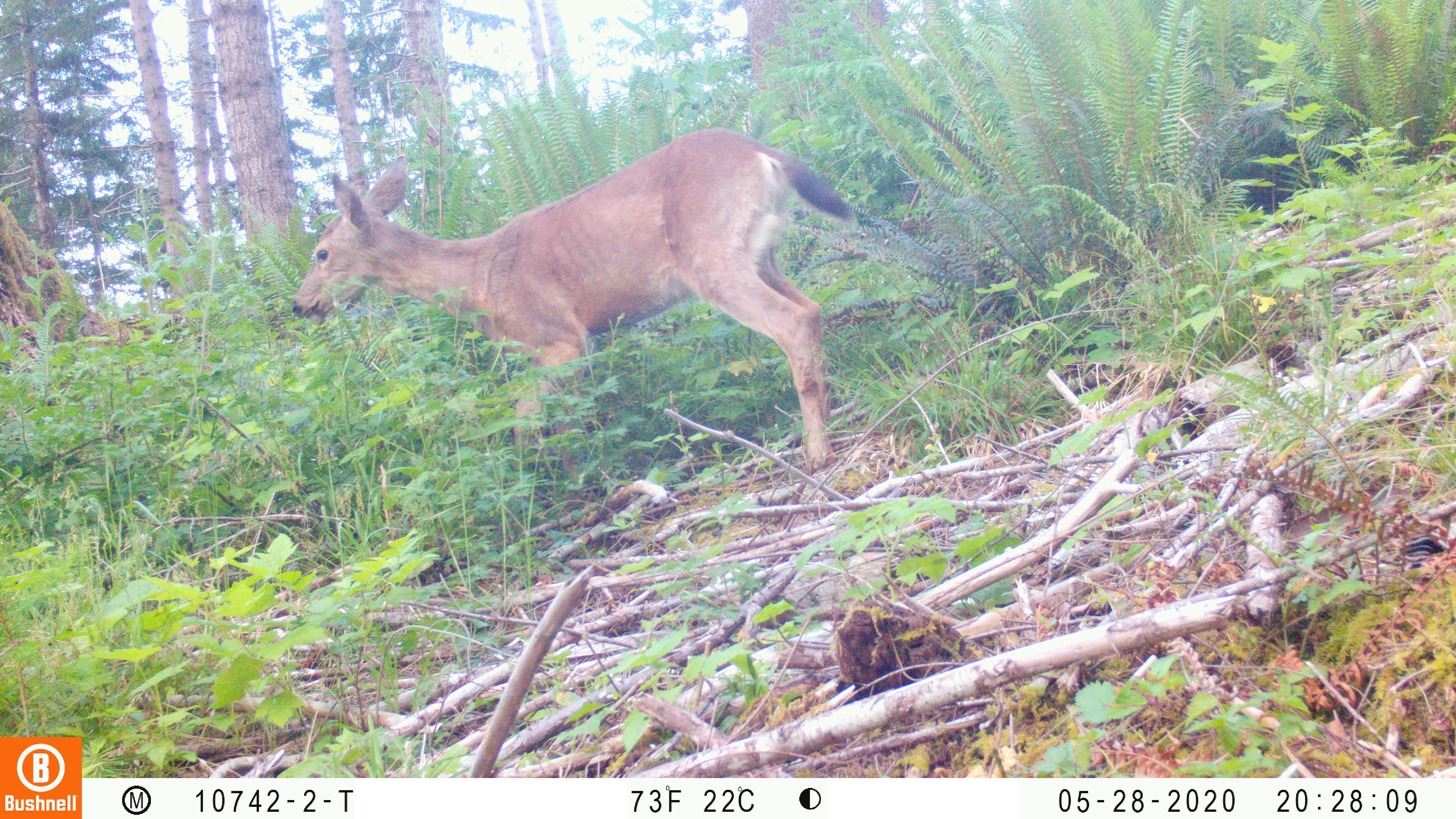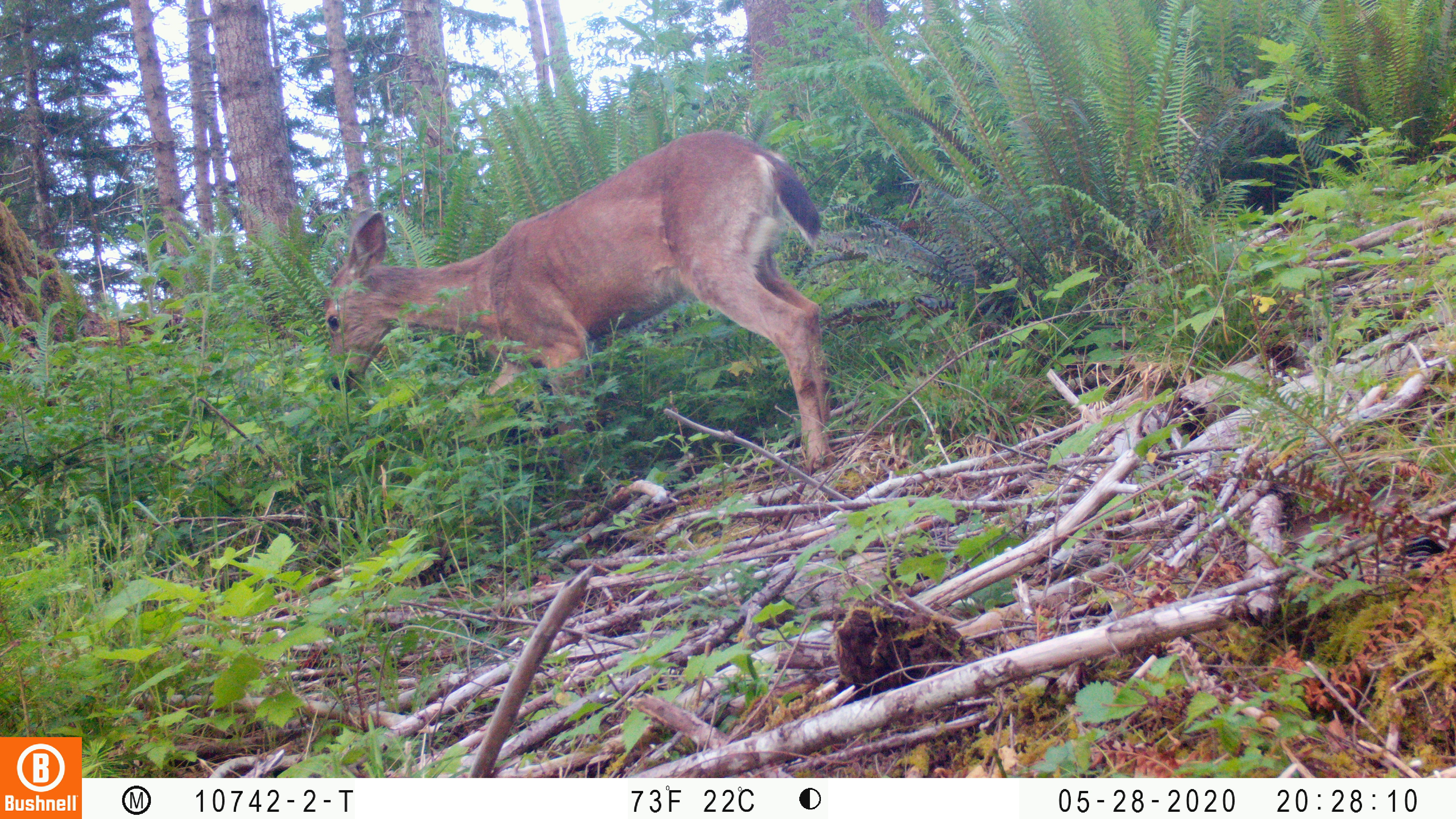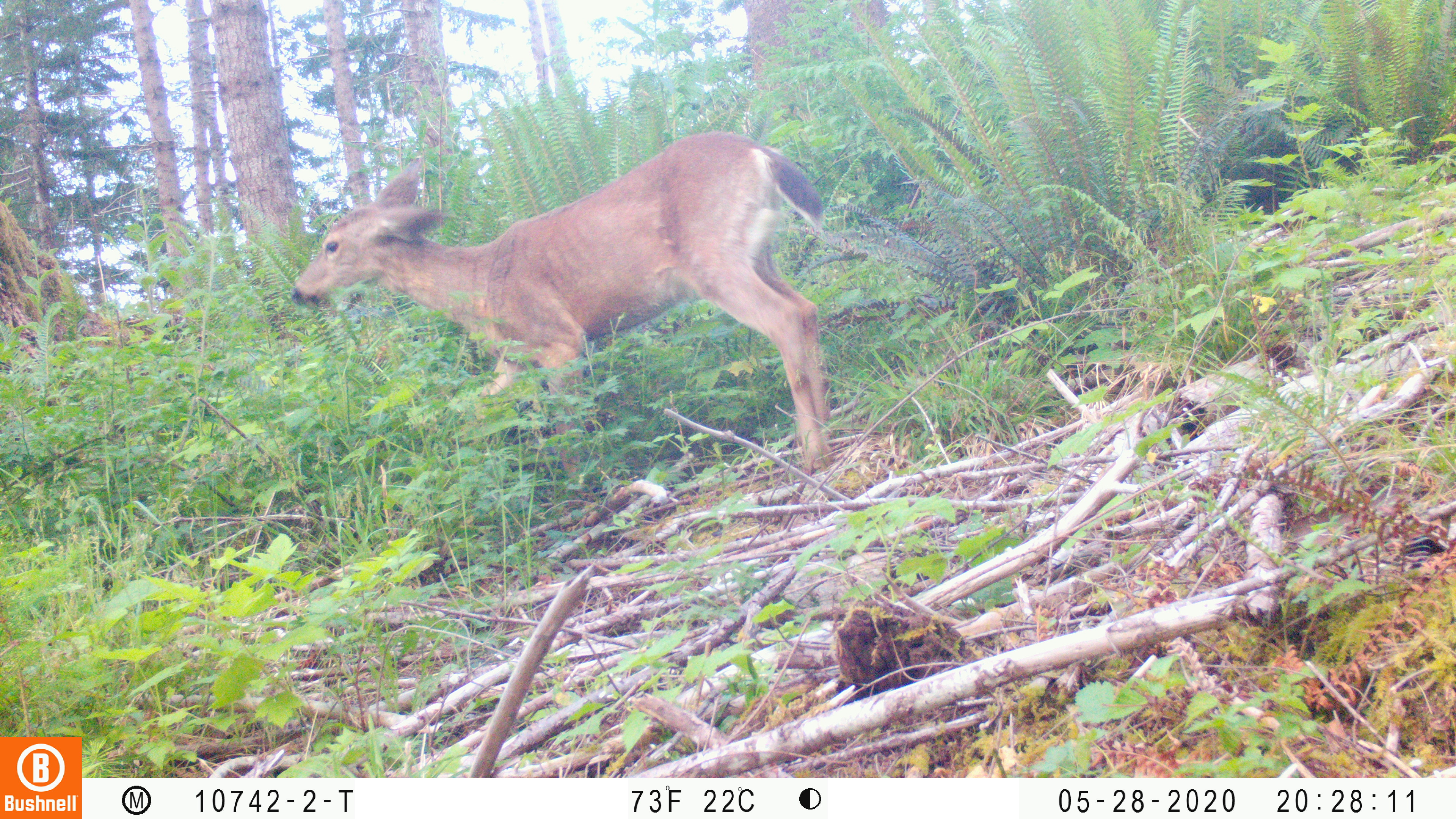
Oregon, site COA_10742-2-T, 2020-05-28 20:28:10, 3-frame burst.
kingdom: Animalia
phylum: Chordata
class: Mammalia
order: Artiodactyla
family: Cervidae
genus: Odocoileus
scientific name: Odocoileus hemionus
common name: black-tailed deer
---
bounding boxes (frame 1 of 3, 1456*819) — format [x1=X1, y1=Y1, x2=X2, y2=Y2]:
black-tailed deer: [x1=289, y1=103, x2=861, y2=469]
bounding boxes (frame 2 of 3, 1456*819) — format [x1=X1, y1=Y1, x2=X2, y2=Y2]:
black-tailed deer: [x1=313, y1=112, x2=833, y2=471]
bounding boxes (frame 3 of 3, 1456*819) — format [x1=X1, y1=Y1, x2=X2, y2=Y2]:
black-tailed deer: [x1=283, y1=112, x2=840, y2=482]